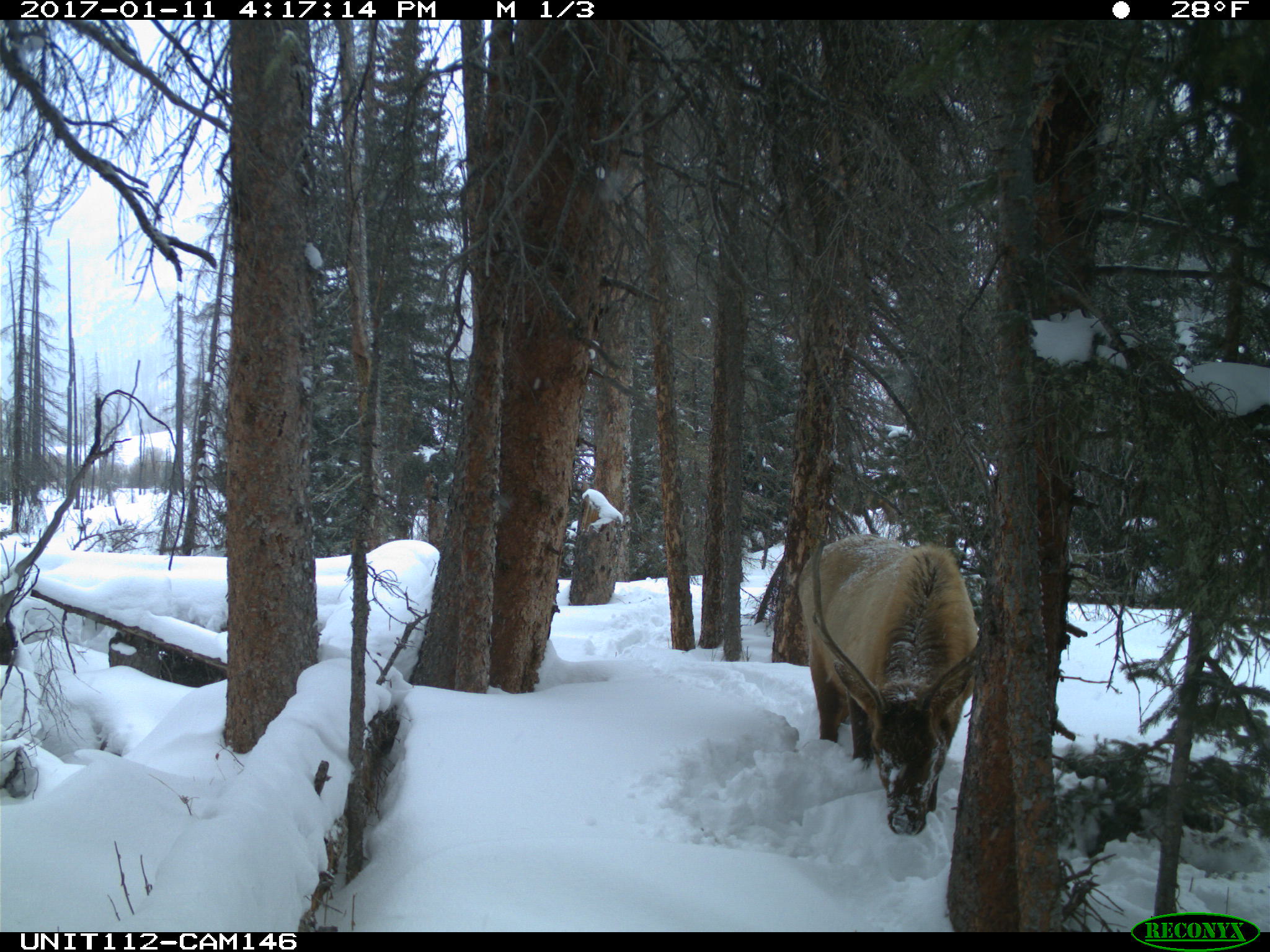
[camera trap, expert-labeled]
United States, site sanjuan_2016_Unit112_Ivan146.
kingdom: Animalia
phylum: Chordata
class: Mammalia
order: Artiodactyla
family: Cervidae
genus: Cervus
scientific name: Cervus elaphus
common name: red deer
Cervus elaphus (red deer).